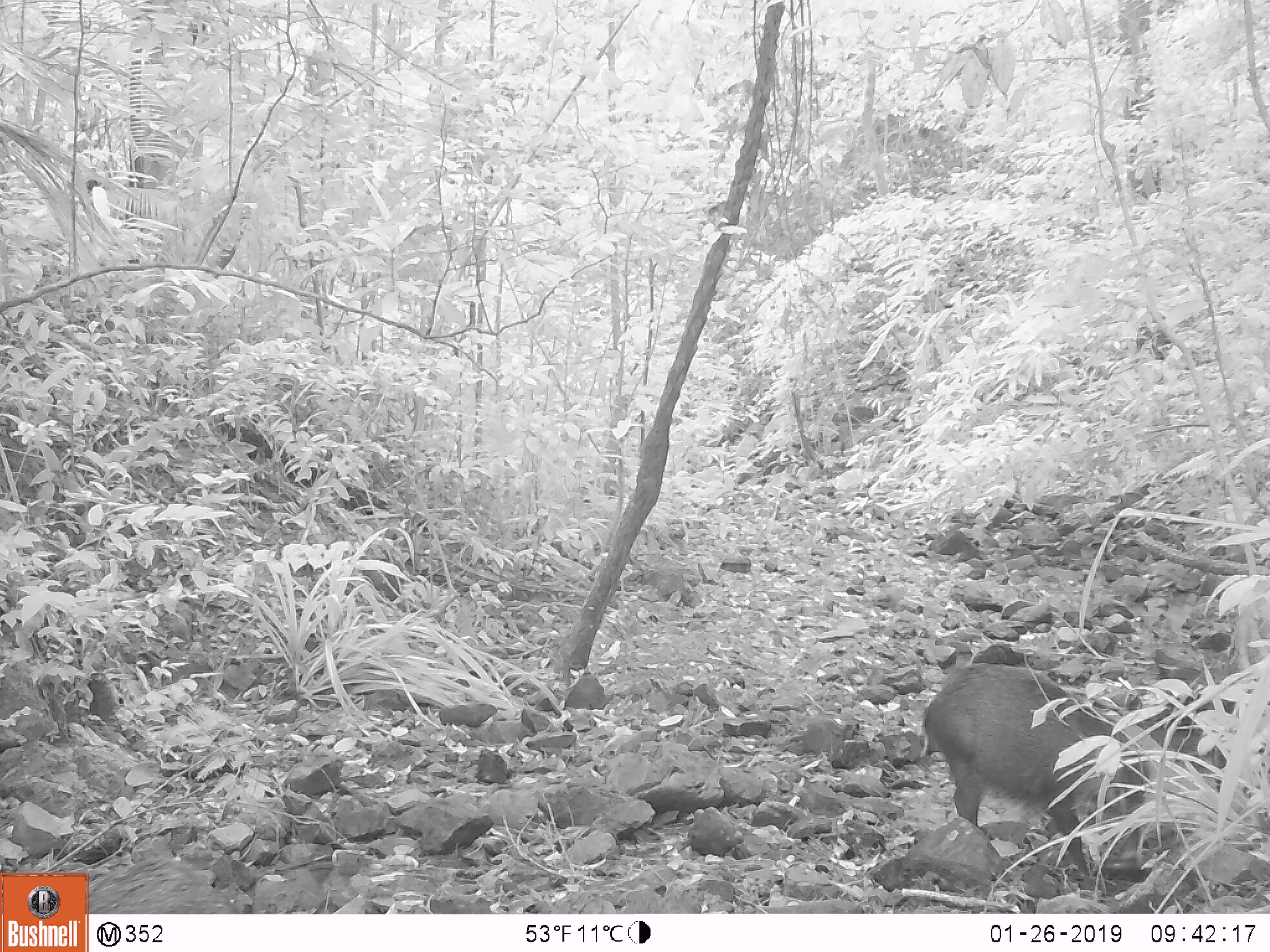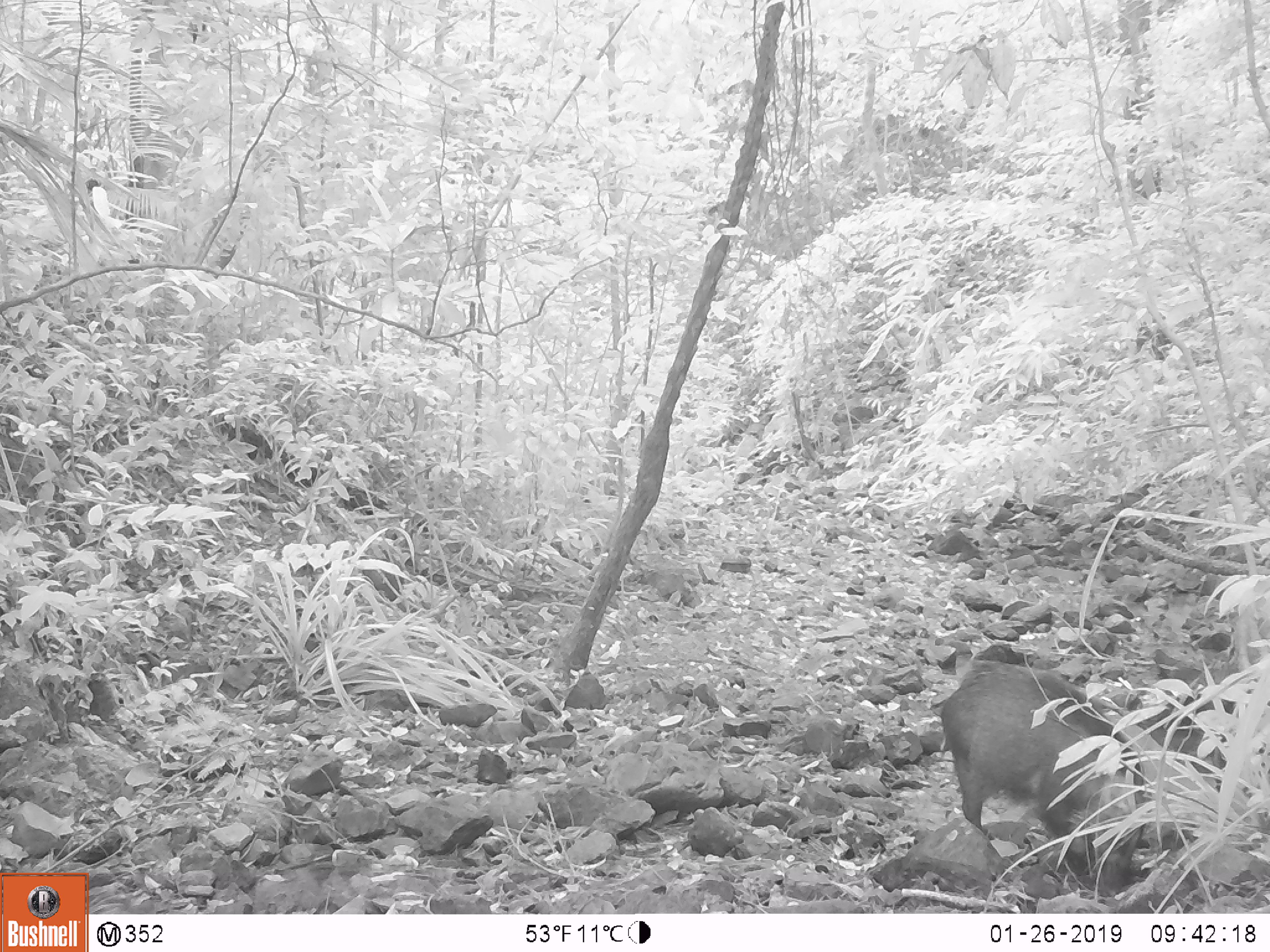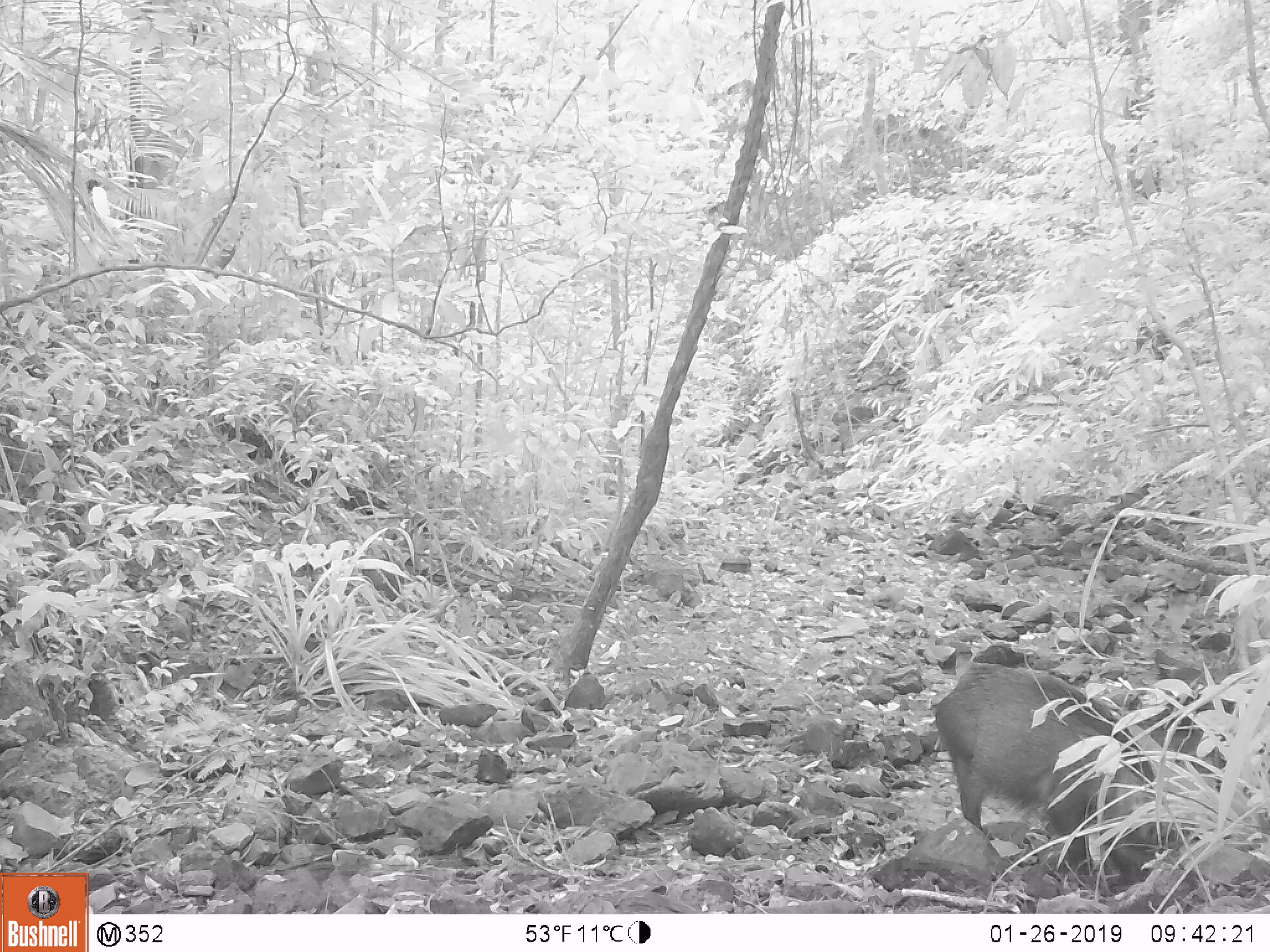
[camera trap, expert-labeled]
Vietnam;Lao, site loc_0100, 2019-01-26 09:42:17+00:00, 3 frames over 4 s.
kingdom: Animalia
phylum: Chordata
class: Mammalia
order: Artiodactyla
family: Suidae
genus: Sus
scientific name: Sus scrofa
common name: eurasian wild pig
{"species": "eurasian wild pig (Sus scrofa)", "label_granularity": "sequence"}